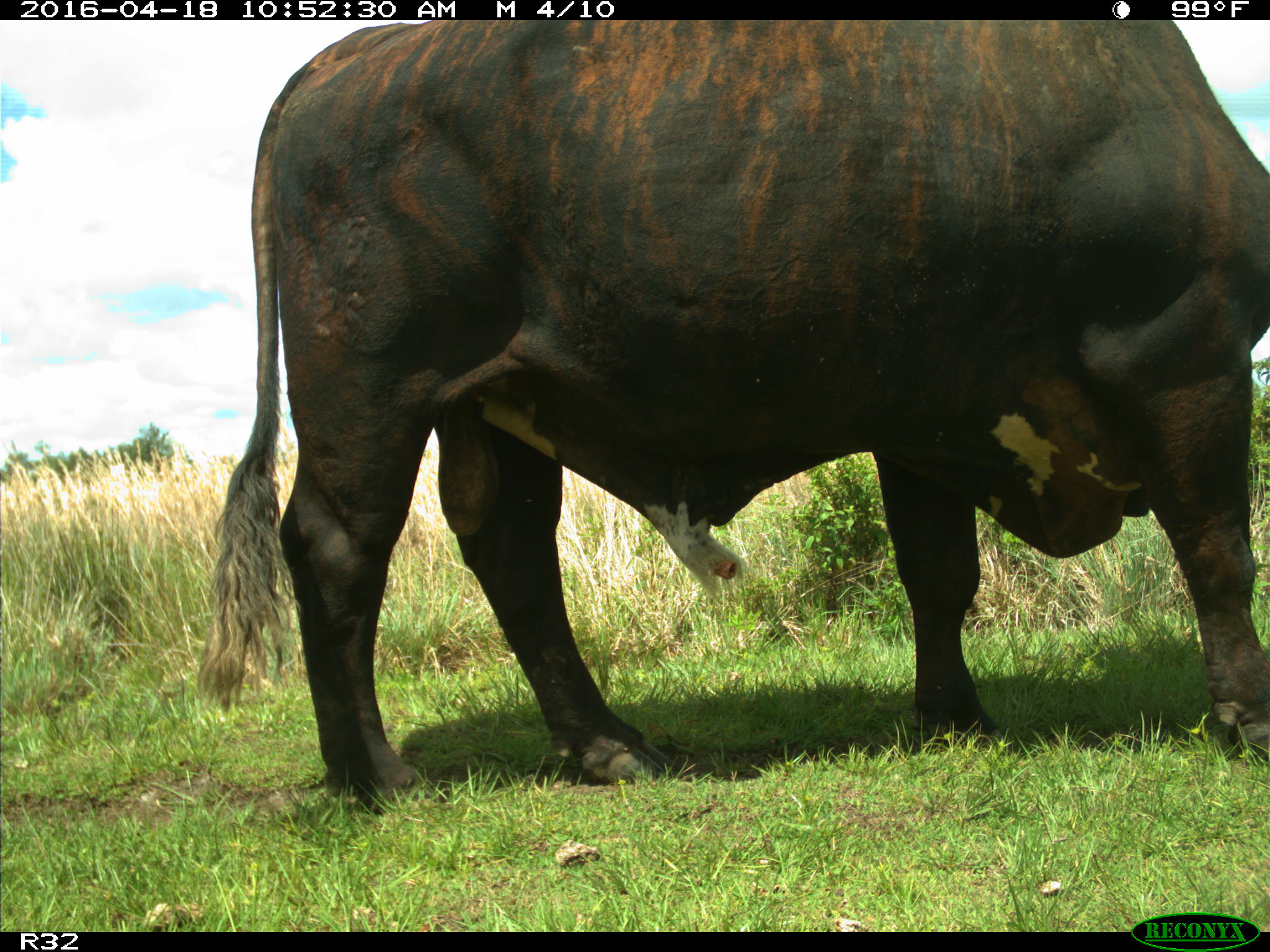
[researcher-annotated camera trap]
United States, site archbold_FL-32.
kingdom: Animalia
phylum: Chordata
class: Mammalia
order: Artiodactyla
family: Bovidae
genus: Bos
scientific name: Bos taurus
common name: domestic cow